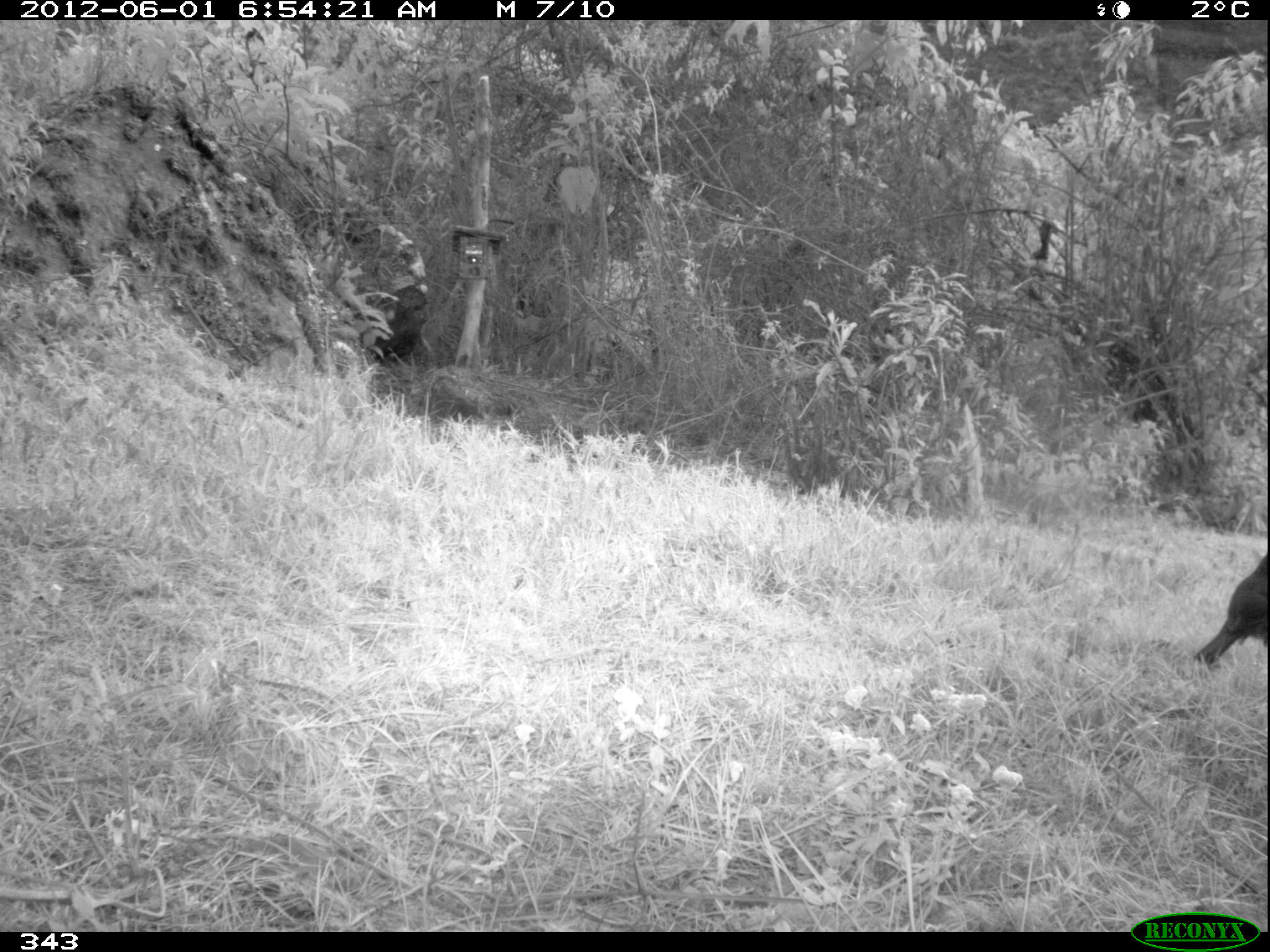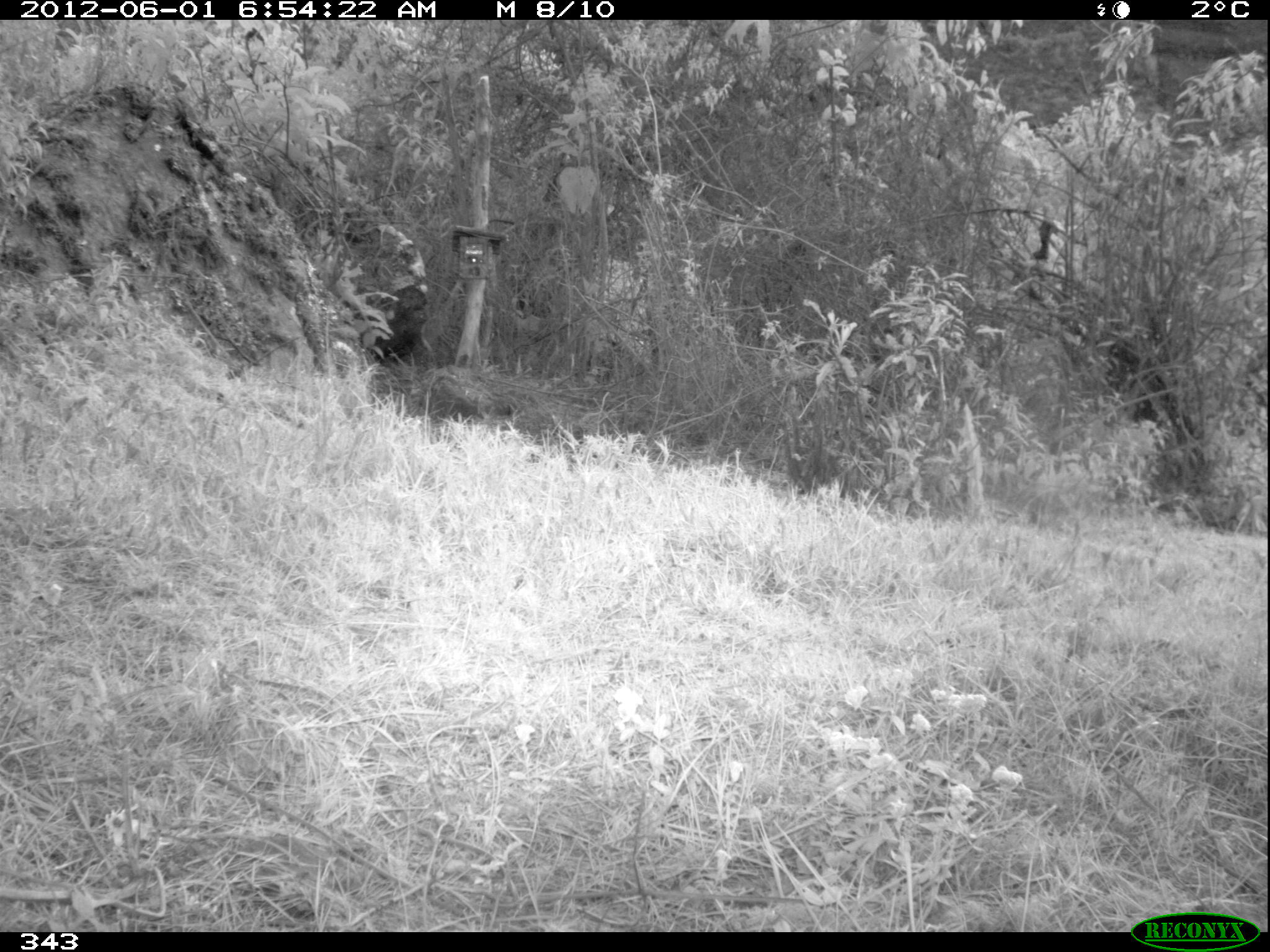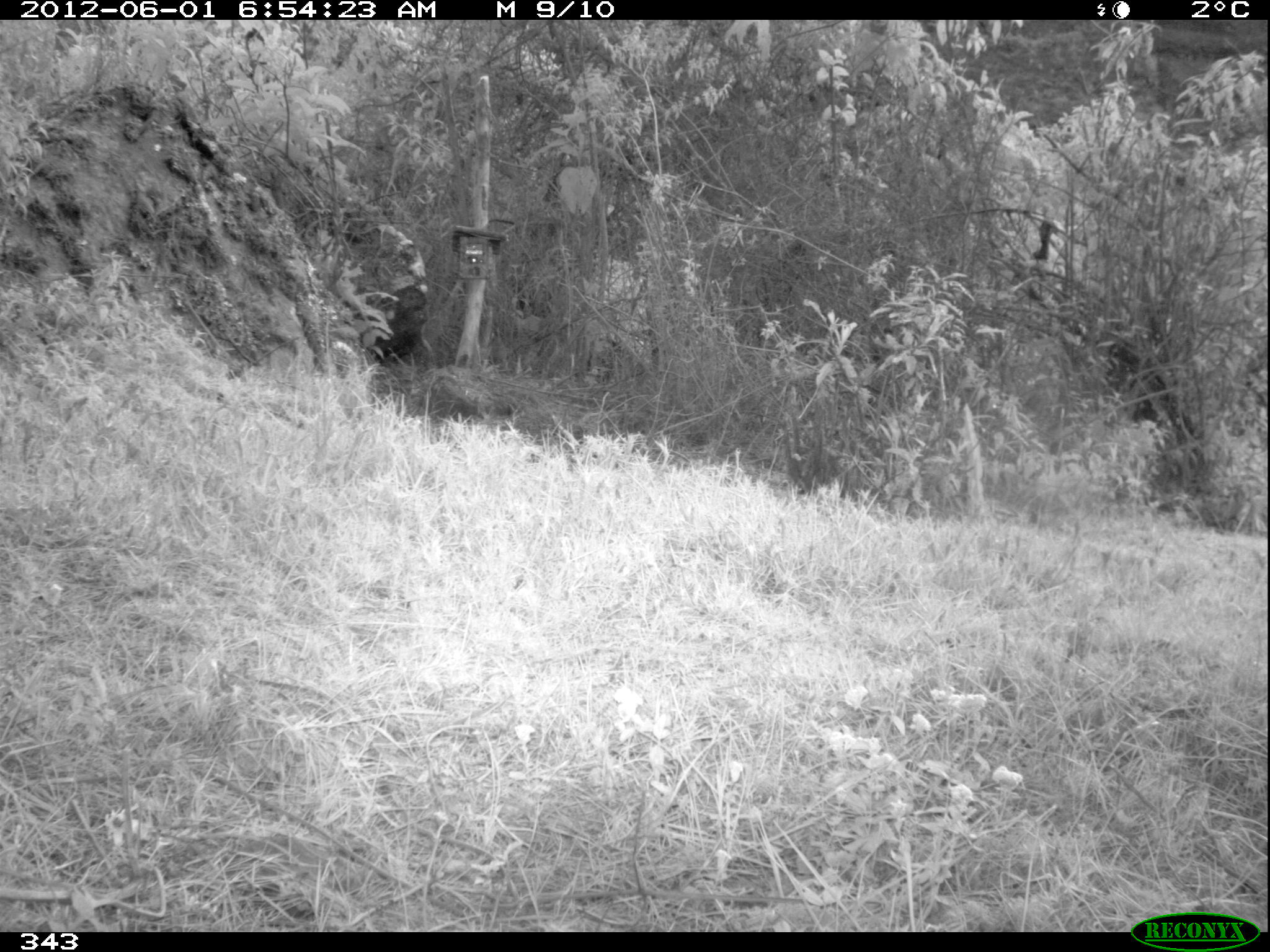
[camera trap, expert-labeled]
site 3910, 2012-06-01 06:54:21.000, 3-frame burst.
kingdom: Animalia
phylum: Chordata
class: Aves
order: Passeriformes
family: Turdidae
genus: Turdus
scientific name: Turdus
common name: true thrushes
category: turdus sp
Turdus sp (true thrushes) (Turdus).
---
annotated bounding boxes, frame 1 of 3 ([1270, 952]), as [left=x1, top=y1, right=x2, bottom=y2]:
turdus sp: [left=1193, top=552, right=1267, bottom=665]